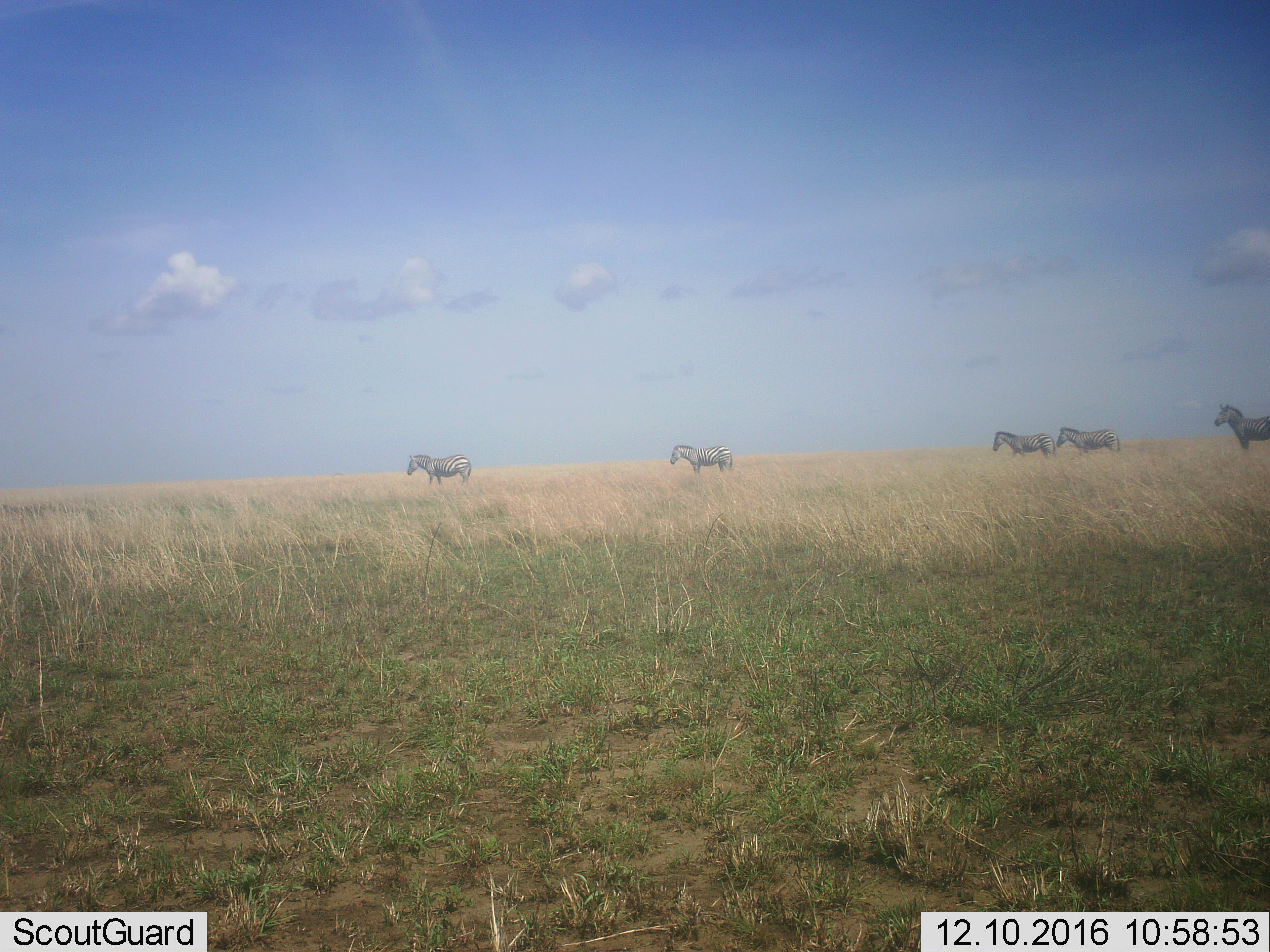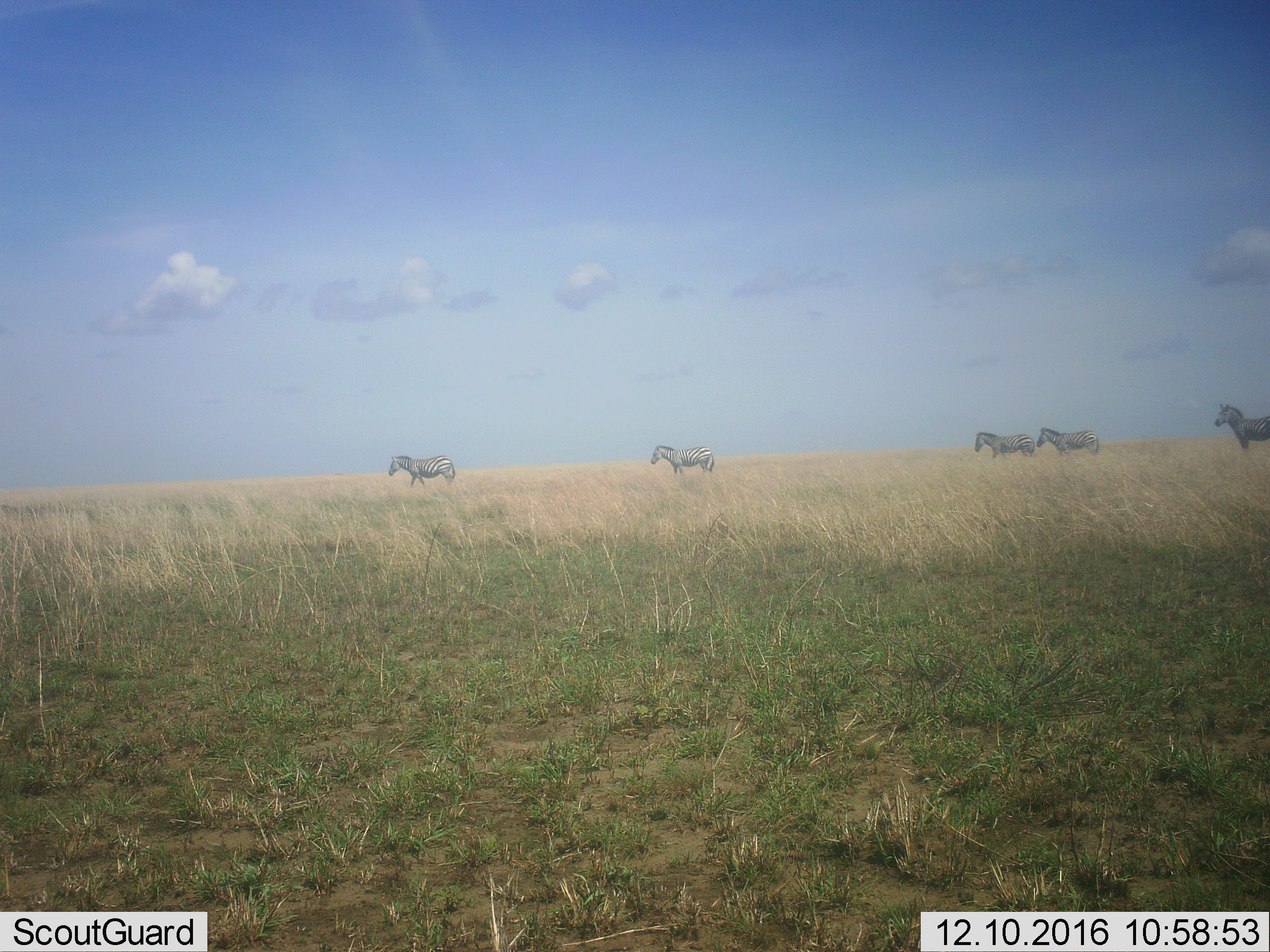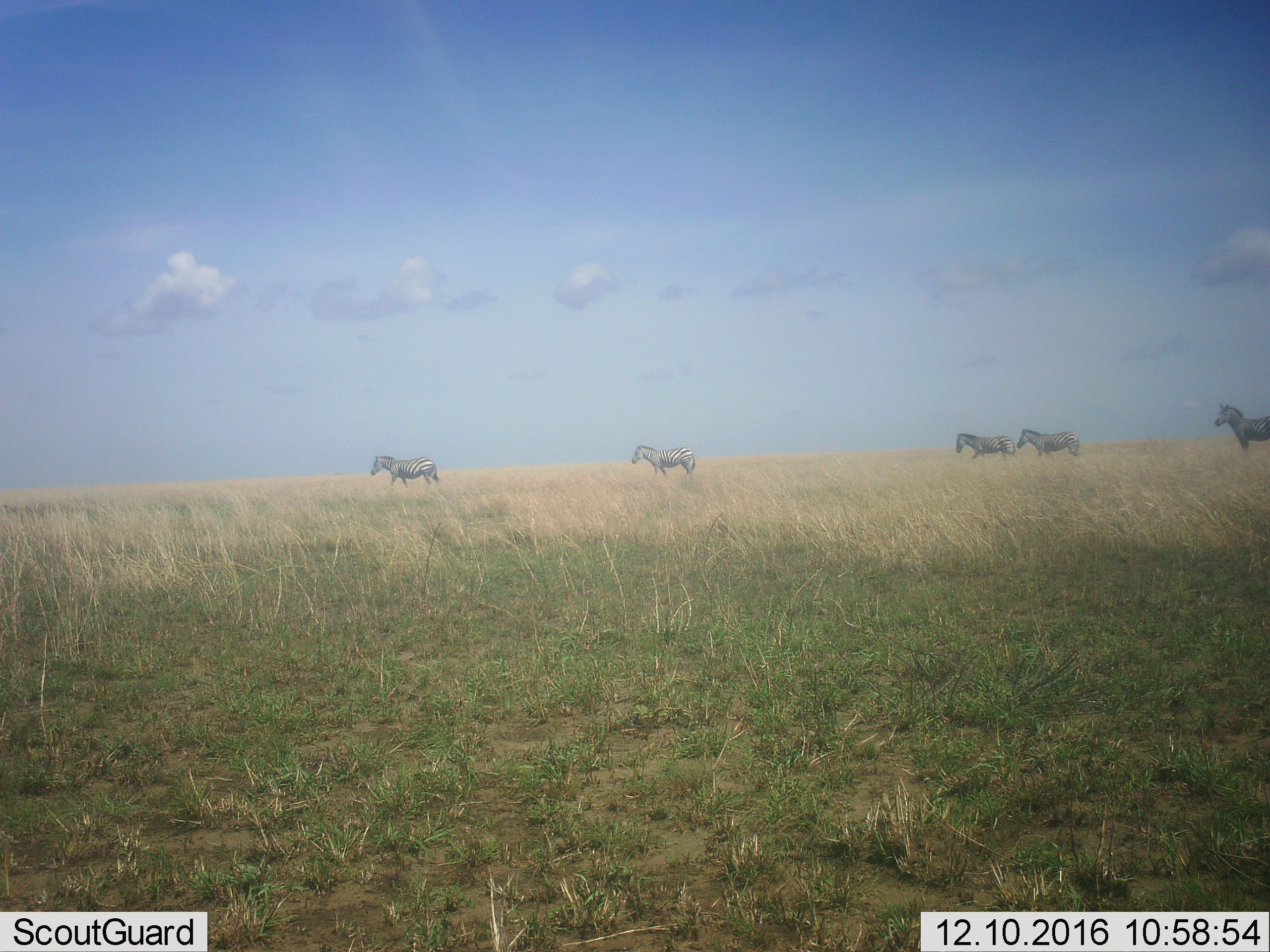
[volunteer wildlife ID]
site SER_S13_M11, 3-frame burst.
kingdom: Animalia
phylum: Chordata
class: Mammalia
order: Perissodactyla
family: Equidae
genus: Equus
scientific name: Equus quagga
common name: plains zebra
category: zebraplains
Zebraplains (plains zebra) (Equus quagga), count 5. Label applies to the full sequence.